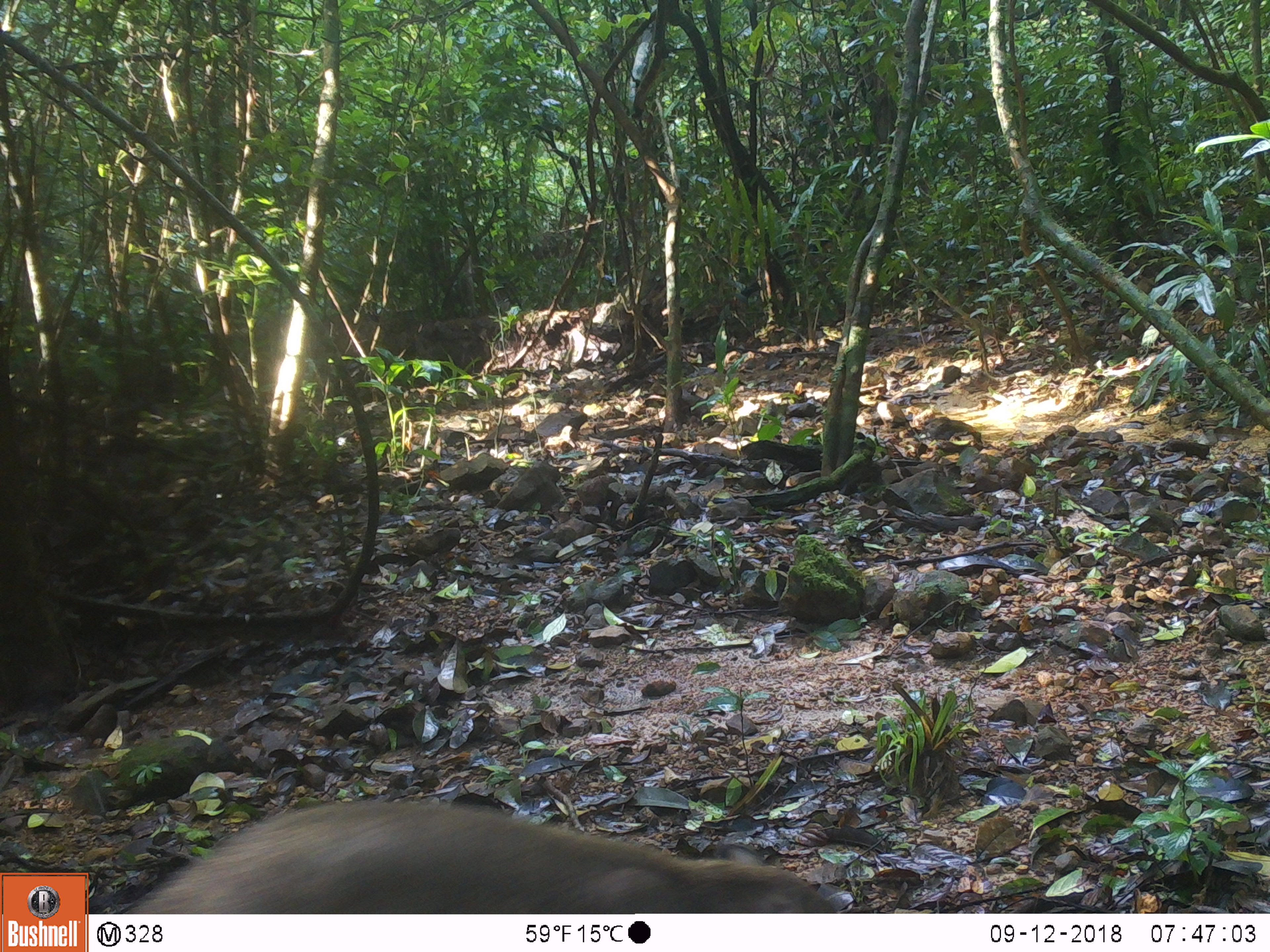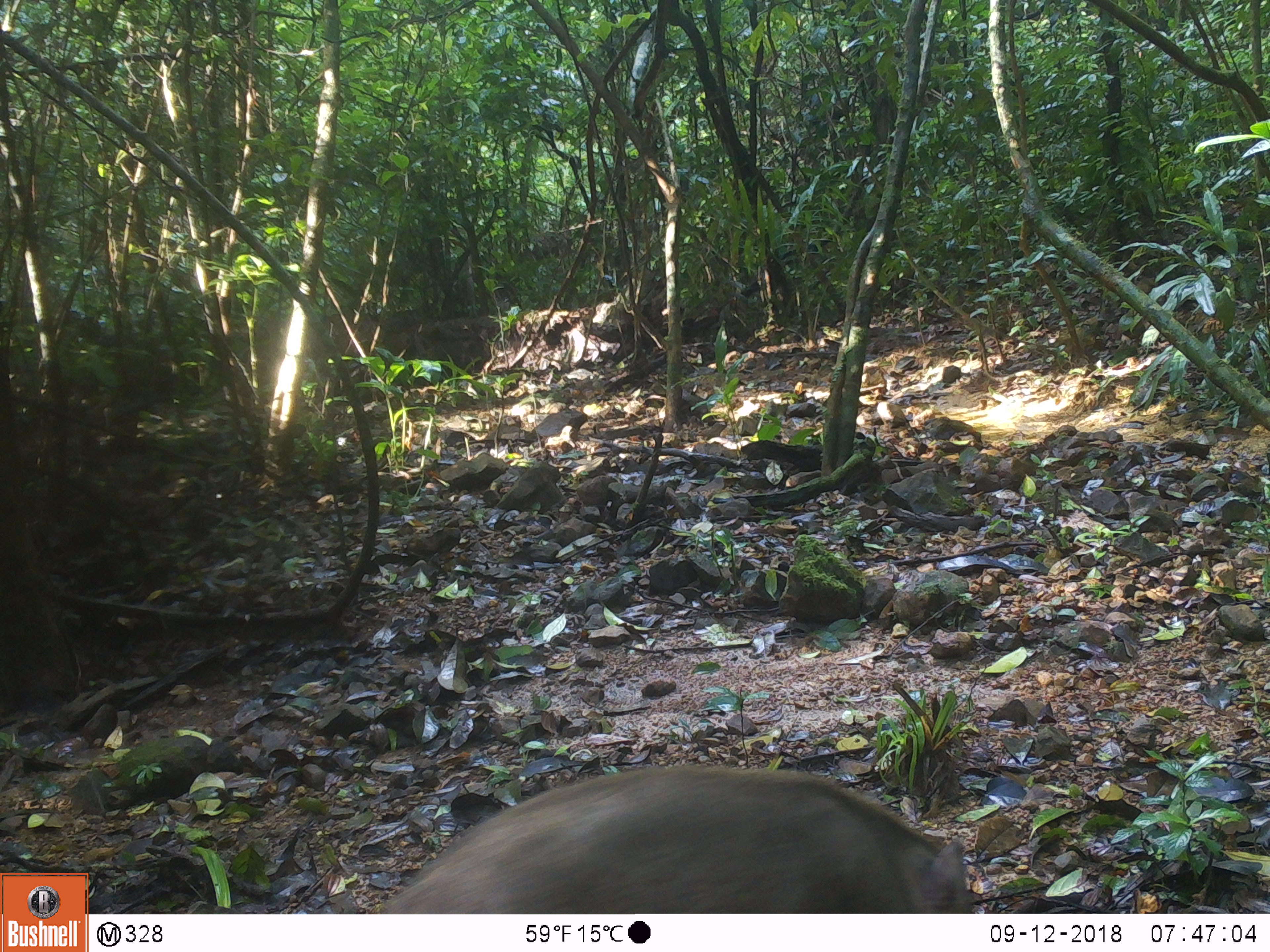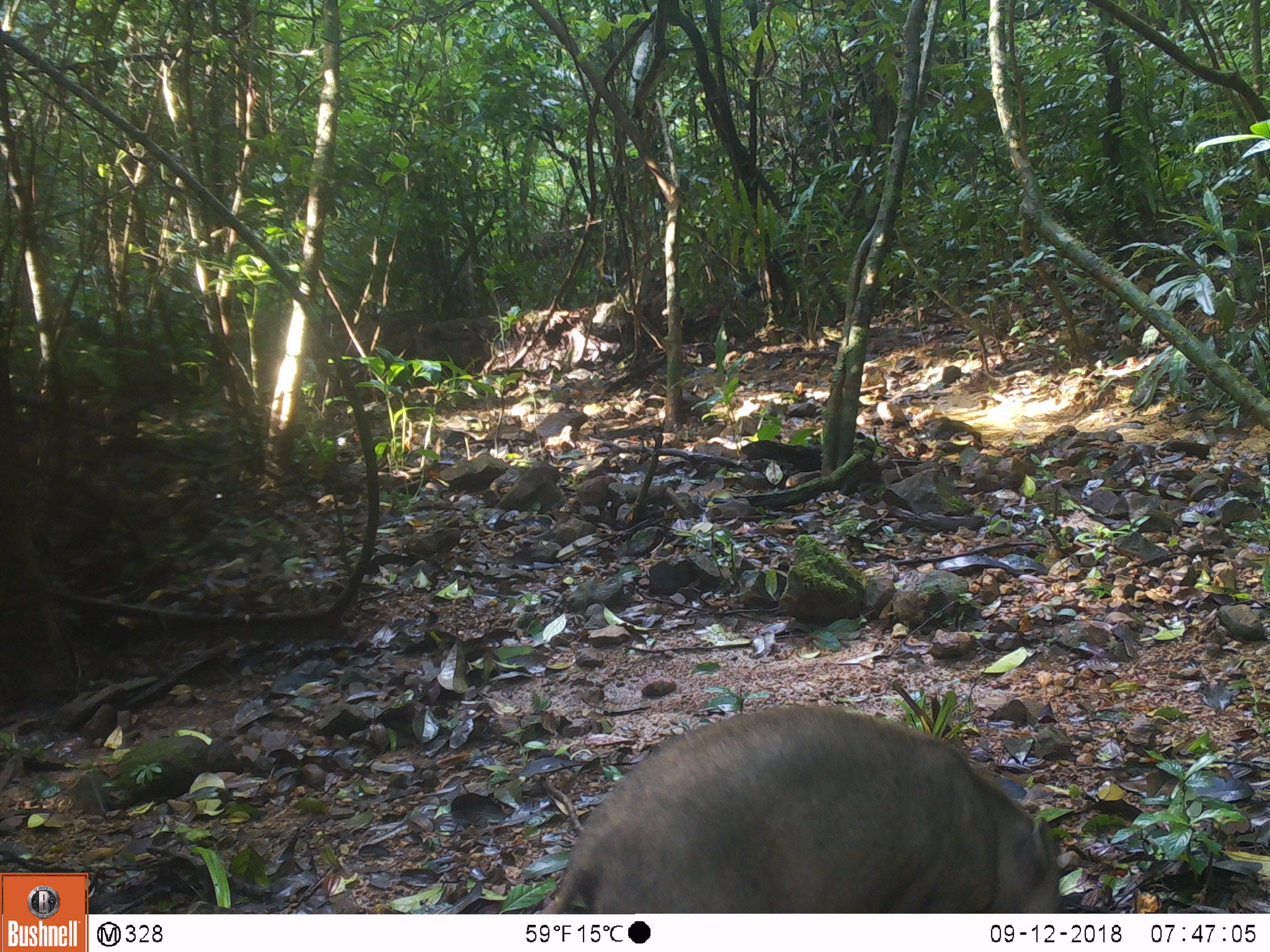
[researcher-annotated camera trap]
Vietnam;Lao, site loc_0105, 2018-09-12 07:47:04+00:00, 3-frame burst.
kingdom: Animalia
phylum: Chordata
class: Mammalia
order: Artiodactyla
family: Suidae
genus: Sus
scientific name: Sus scrofa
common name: eurasian wild pig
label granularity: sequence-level